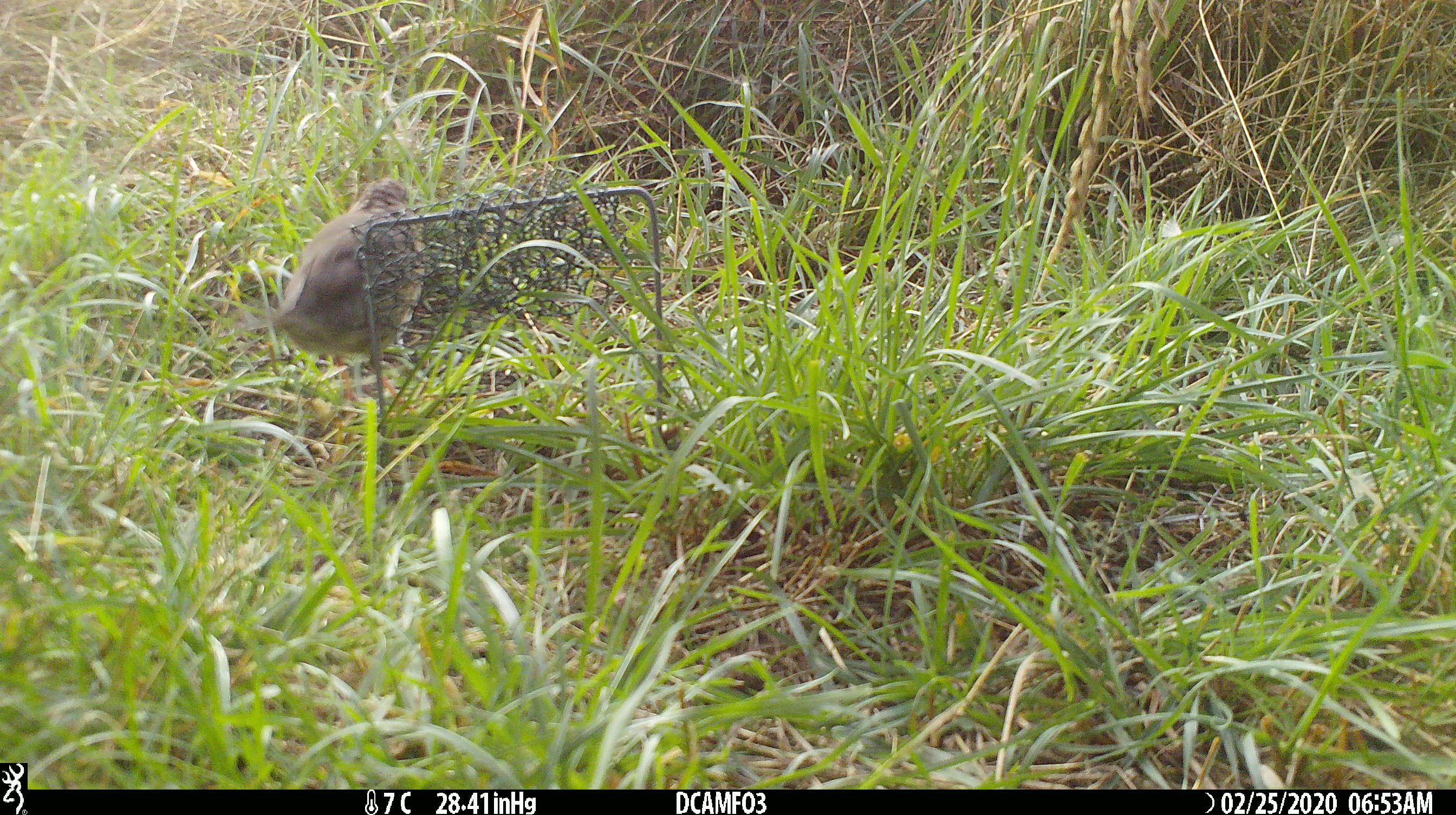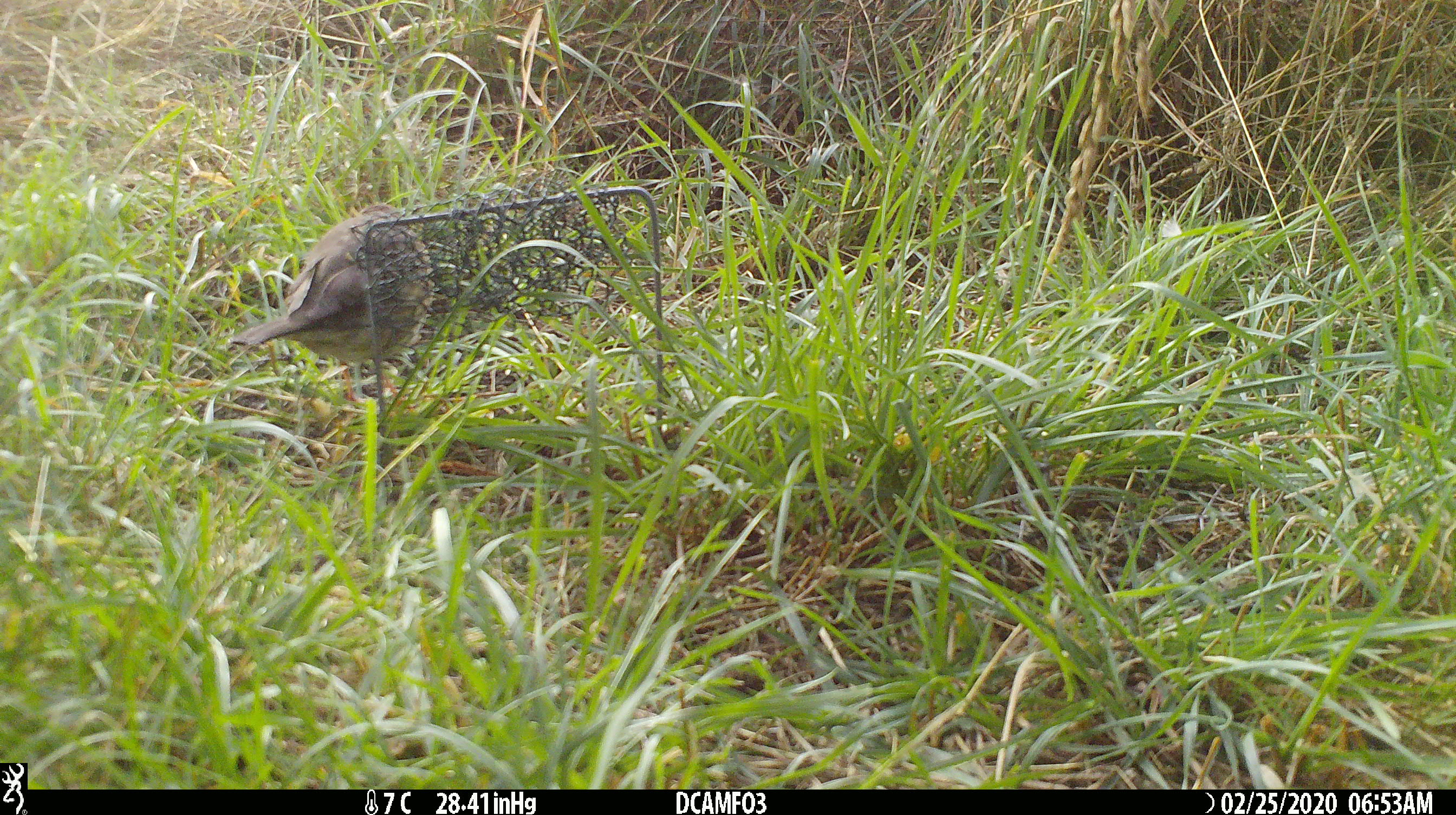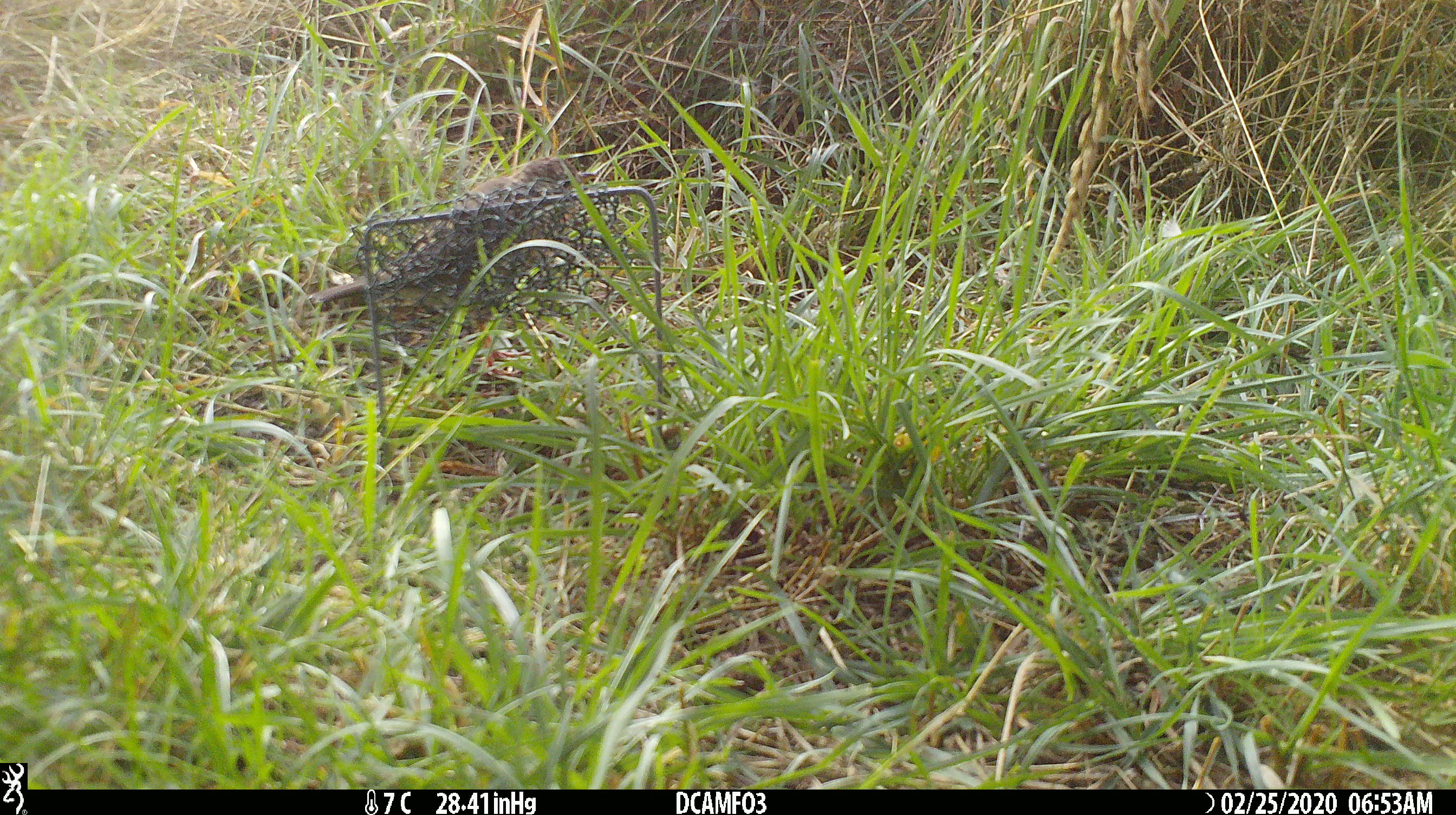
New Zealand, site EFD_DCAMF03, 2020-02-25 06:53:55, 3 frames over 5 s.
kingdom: Animalia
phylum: Chordata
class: Aves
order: Passeriformes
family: Turdidae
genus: Turdus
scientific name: Turdus philomelos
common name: song thrush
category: thrush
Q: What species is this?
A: Thrush (song thrush) (Turdus philomelos).